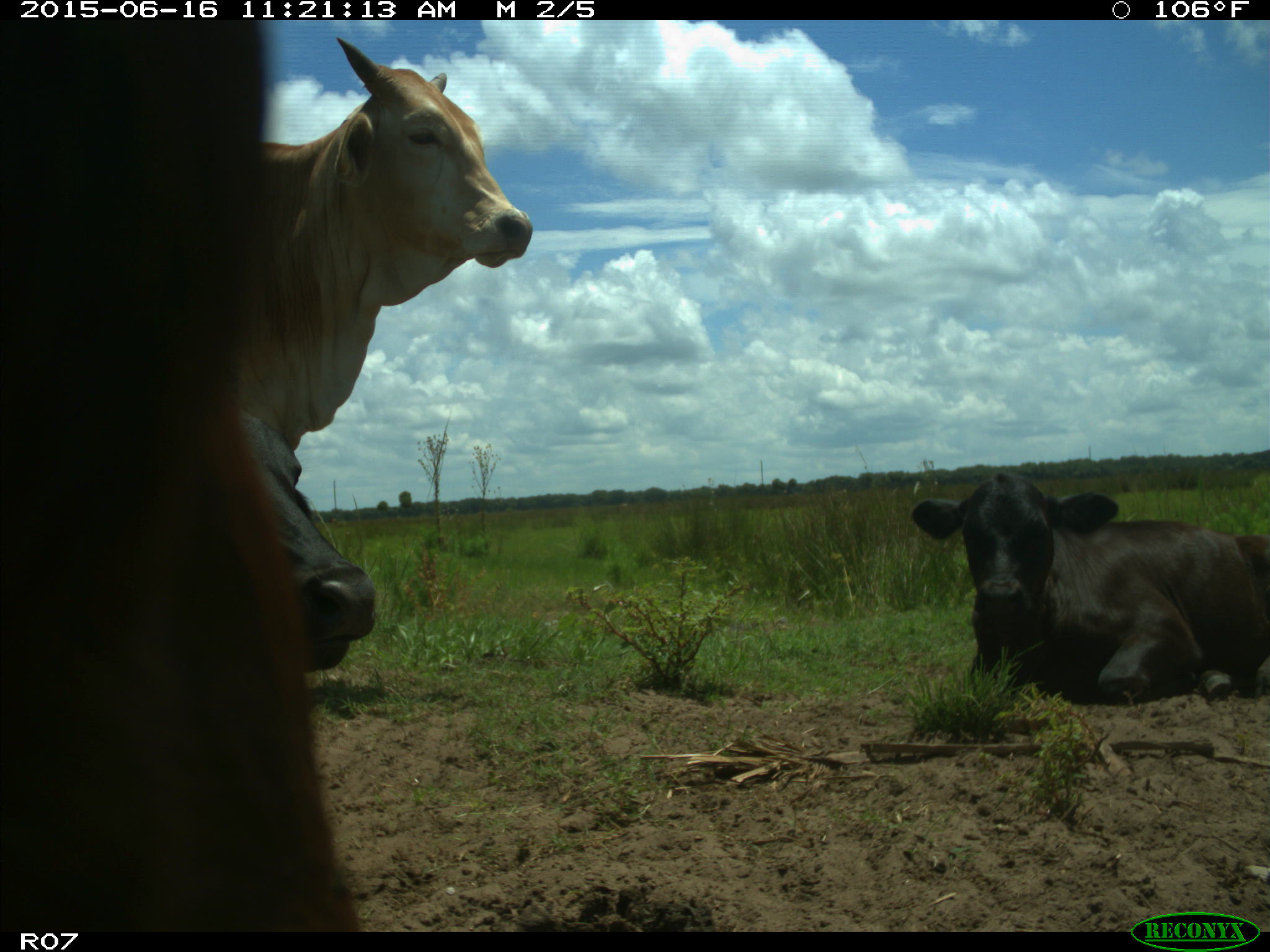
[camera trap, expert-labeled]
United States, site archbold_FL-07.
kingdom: Animalia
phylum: Chordata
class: Mammalia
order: Artiodactyla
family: Bovidae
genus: Bos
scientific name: Bos taurus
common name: domestic cow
Bos taurus (domestic cow).